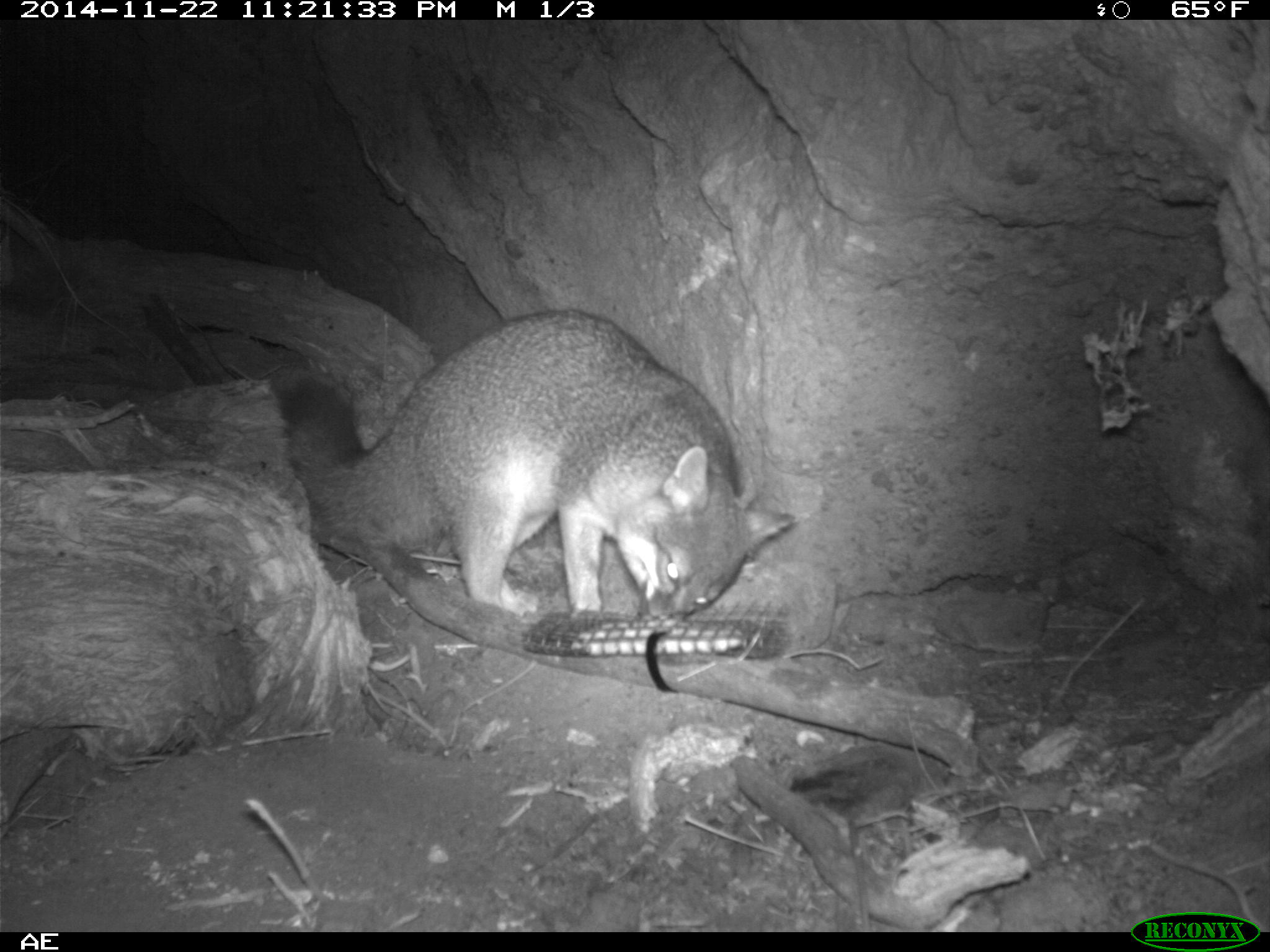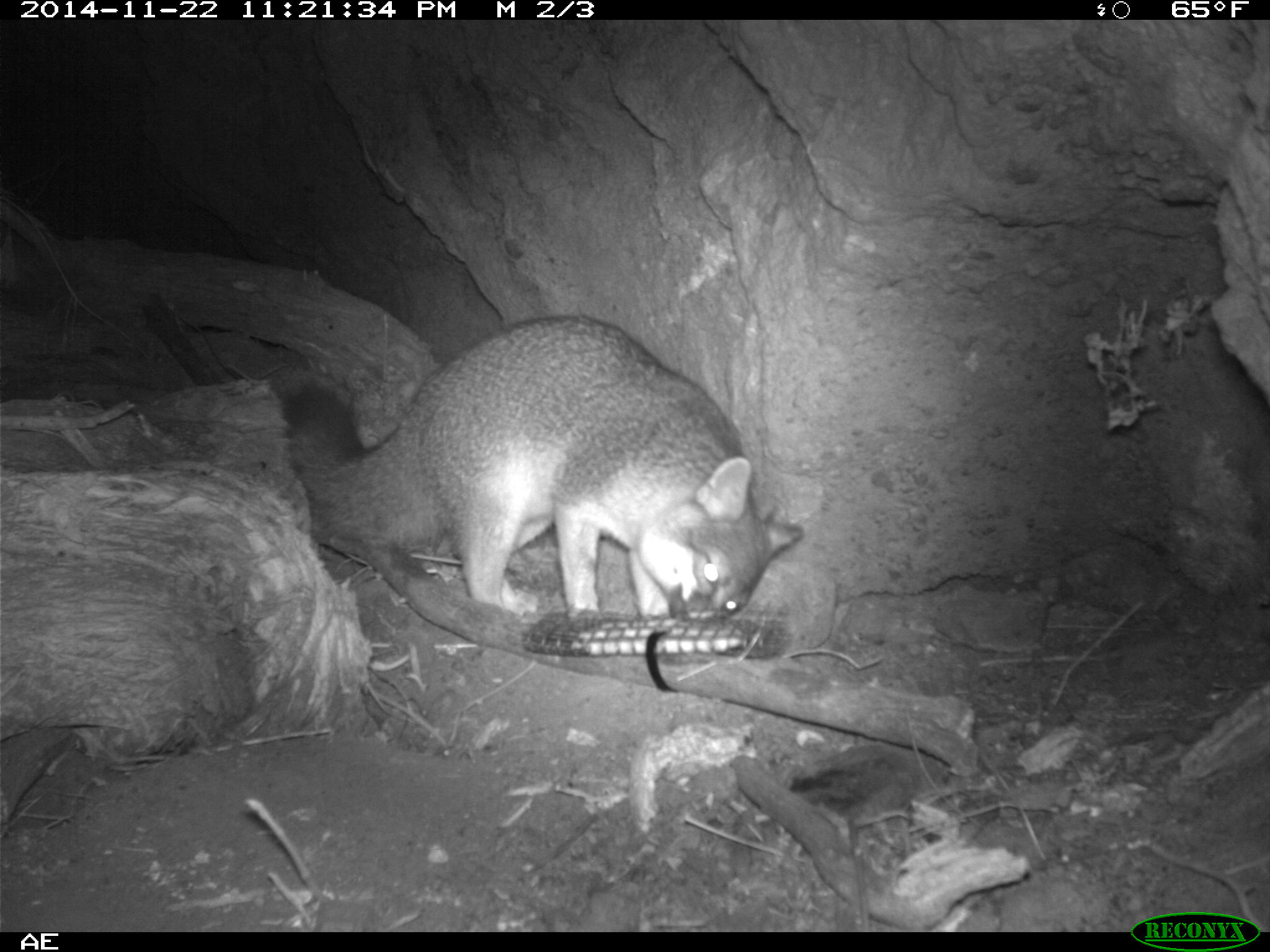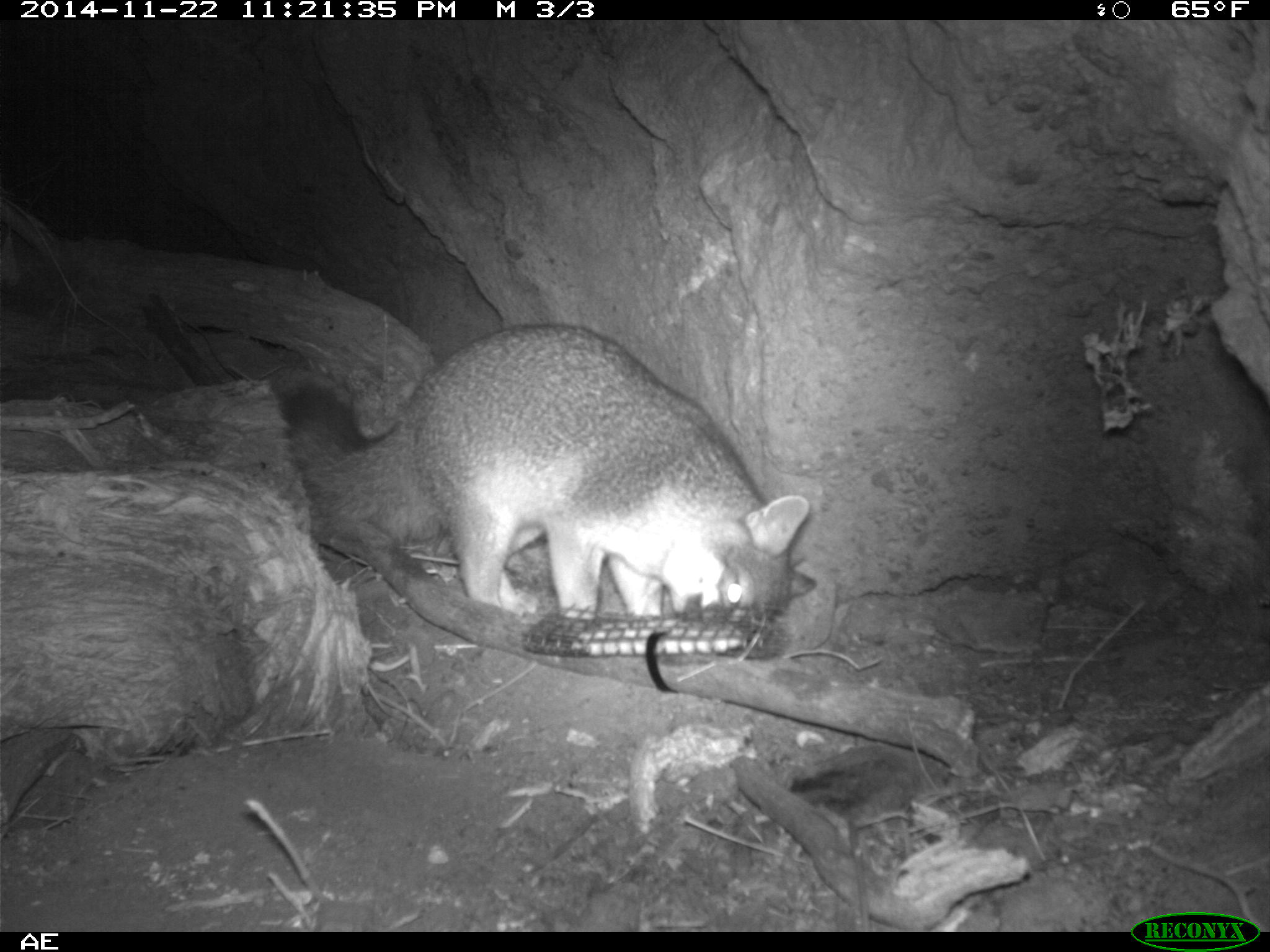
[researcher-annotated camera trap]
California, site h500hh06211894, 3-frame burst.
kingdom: Animalia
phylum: Chordata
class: Mammalia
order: Carnivora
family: Canidae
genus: Urocyon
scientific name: Urocyon littoralis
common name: island fox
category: fox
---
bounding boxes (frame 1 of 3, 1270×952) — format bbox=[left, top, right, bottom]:
fox: bbox=[278, 309, 794, 619]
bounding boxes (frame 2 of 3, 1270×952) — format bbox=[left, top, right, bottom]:
fox: bbox=[285, 312, 802, 631]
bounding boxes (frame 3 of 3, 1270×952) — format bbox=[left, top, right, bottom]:
fox: bbox=[277, 322, 816, 620]